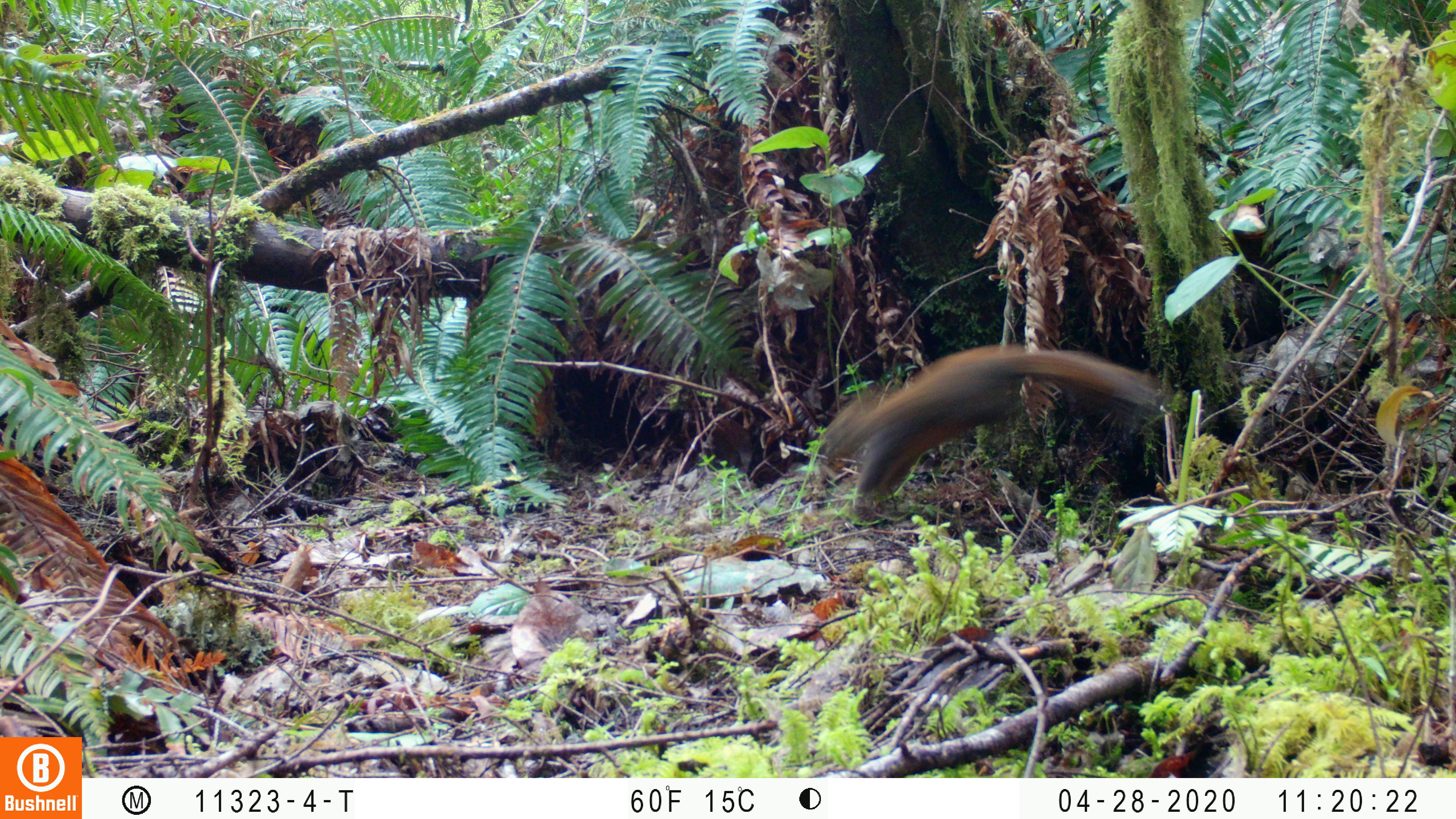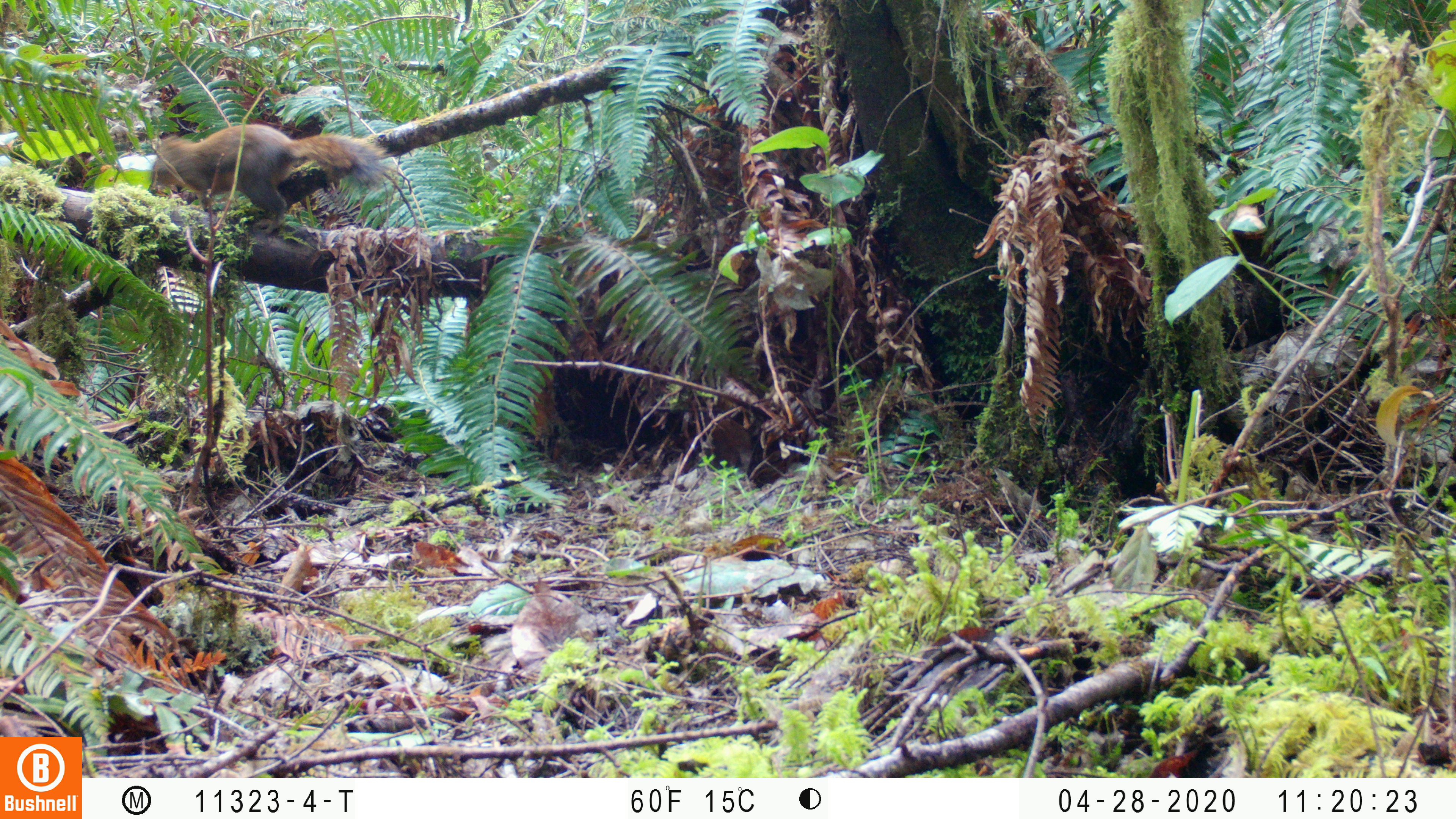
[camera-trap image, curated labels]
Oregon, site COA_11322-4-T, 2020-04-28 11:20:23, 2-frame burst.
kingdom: Animalia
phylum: Chordata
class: Mammalia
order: Rodentia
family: Sciuridae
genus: Tamiasciurus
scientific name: Tamiasciurus douglasii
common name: douglas squirrel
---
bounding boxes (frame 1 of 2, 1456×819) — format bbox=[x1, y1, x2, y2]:
douglas squirrel: bbox=[811, 332, 1142, 519]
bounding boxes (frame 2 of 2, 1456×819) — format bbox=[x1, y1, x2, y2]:
douglas squirrel: bbox=[145, 123, 380, 222]